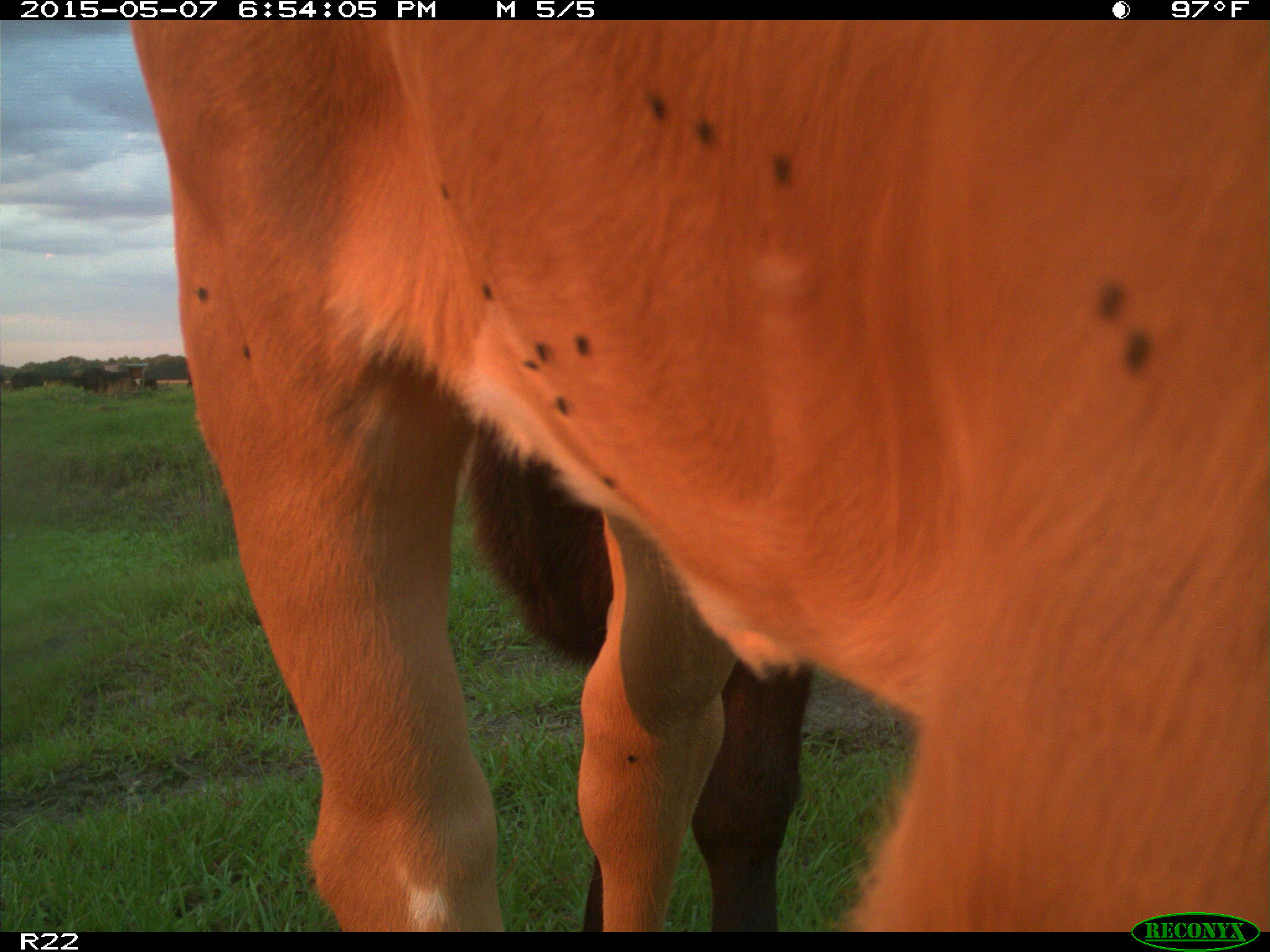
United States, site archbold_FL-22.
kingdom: Animalia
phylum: Chordata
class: Mammalia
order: Artiodactyla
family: Bovidae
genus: Bos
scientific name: Bos taurus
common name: domestic cow